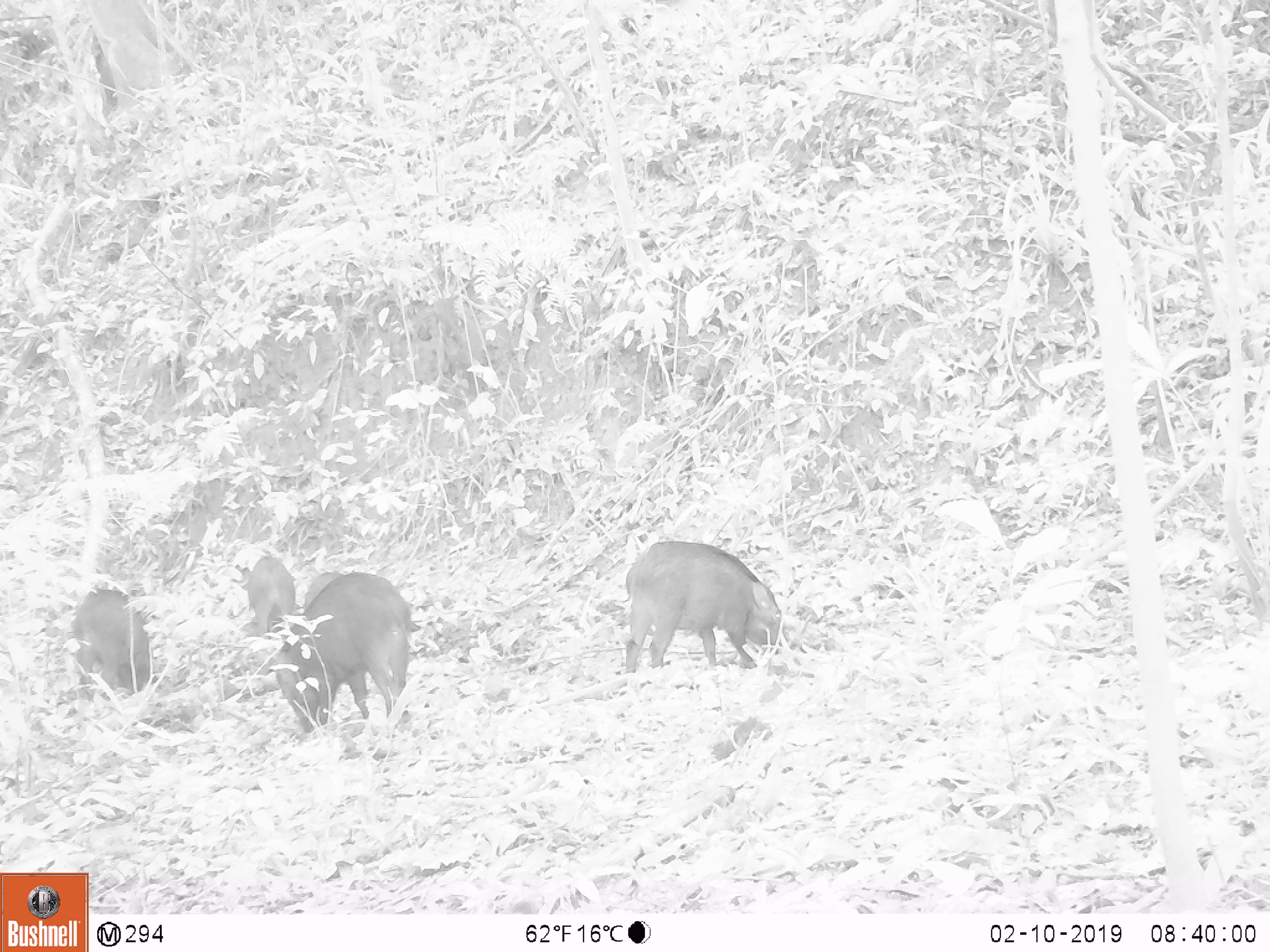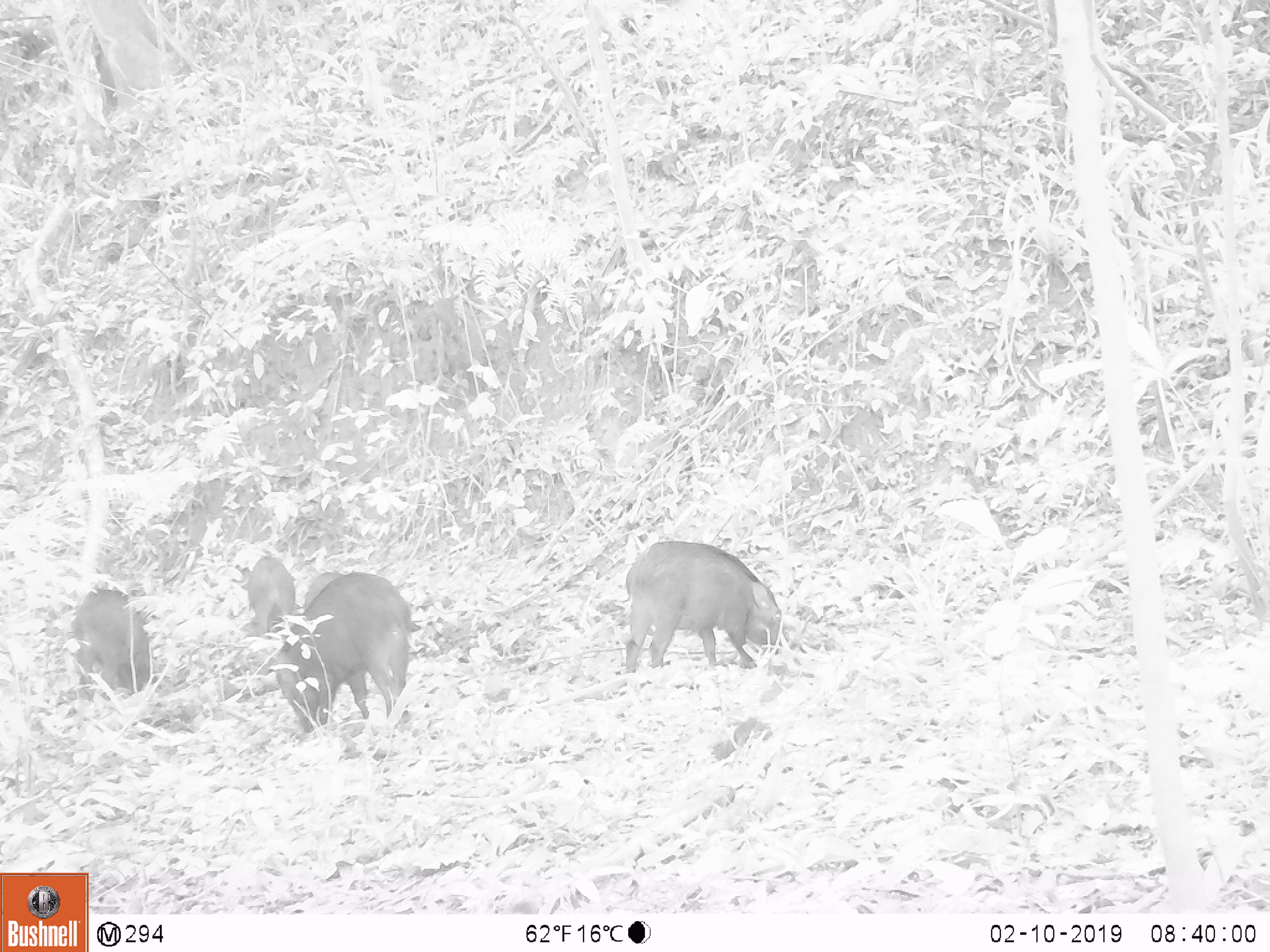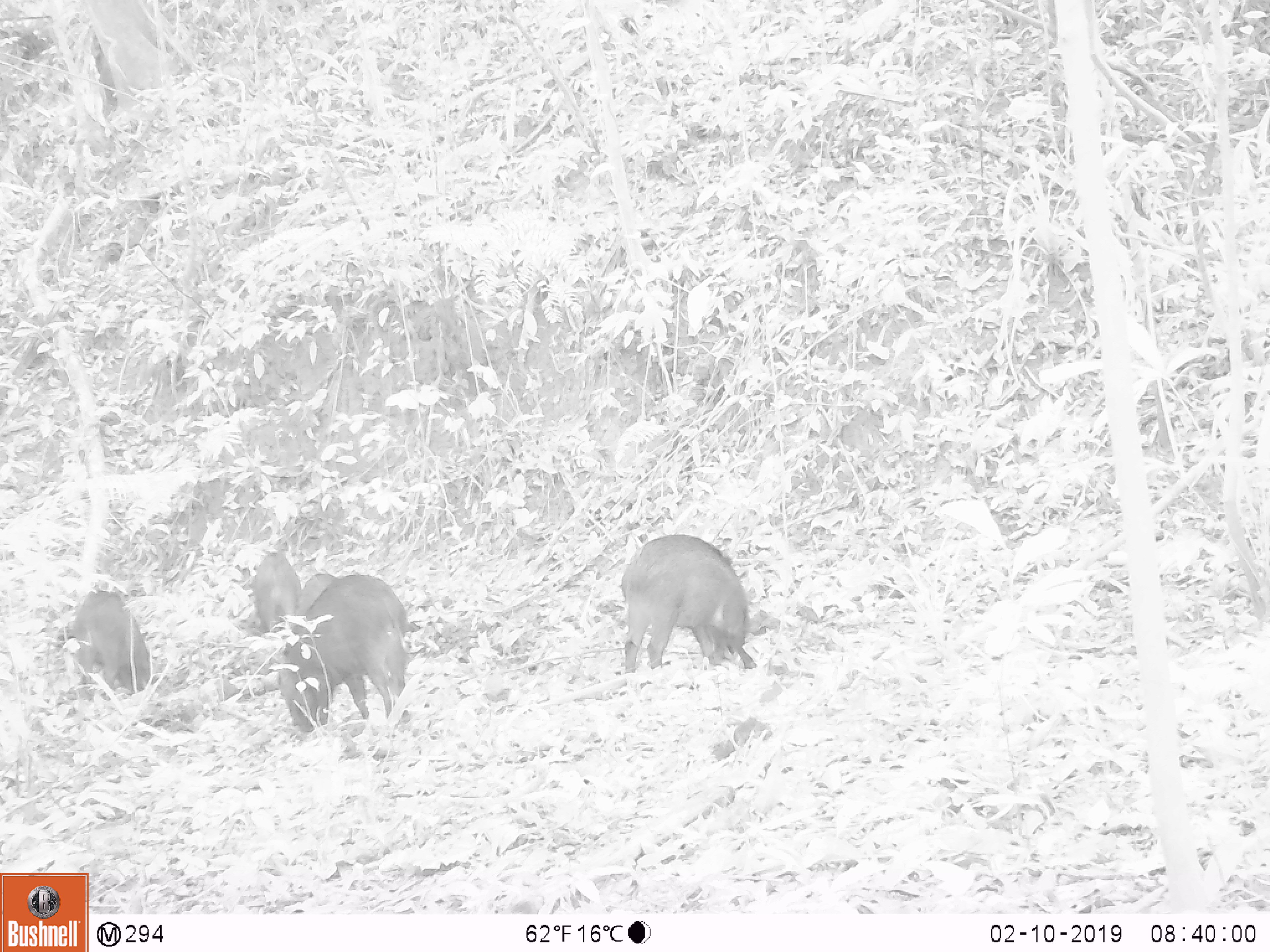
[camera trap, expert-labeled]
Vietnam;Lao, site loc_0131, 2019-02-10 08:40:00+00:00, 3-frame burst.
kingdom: Animalia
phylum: Chordata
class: Aves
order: Galliformes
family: Phasianidae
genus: Gallus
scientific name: Gallus gallus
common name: red junglefowl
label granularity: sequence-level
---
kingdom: Animalia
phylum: Chordata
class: Mammalia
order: Artiodactyla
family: Suidae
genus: Sus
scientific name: Sus scrofa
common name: eurasian wild pig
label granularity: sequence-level